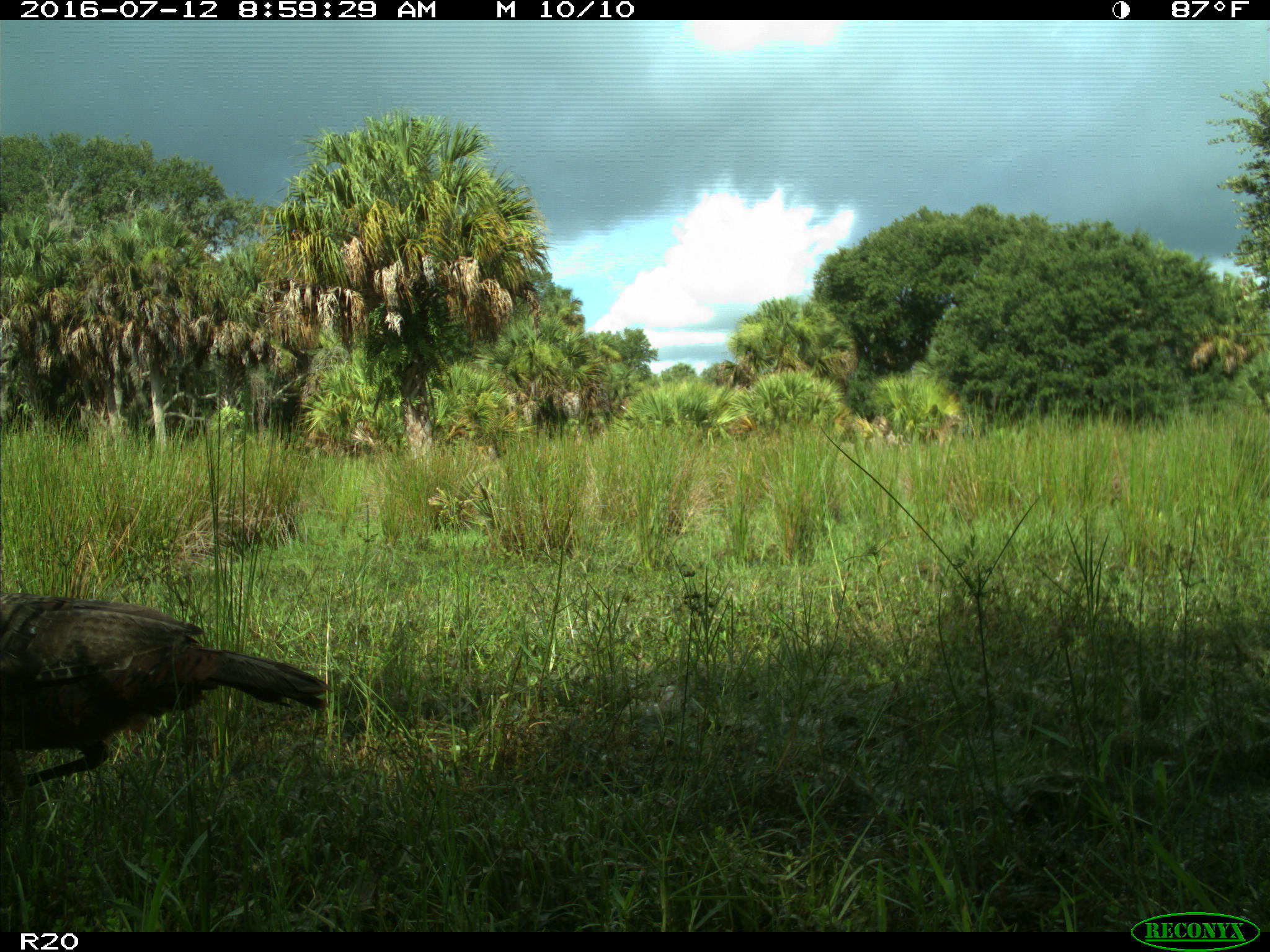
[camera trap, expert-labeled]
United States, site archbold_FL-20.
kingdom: Animalia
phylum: Chordata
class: Aves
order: Galliformes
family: Phasianidae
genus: Meleagris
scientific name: Meleagris gallopavo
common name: wild turkey